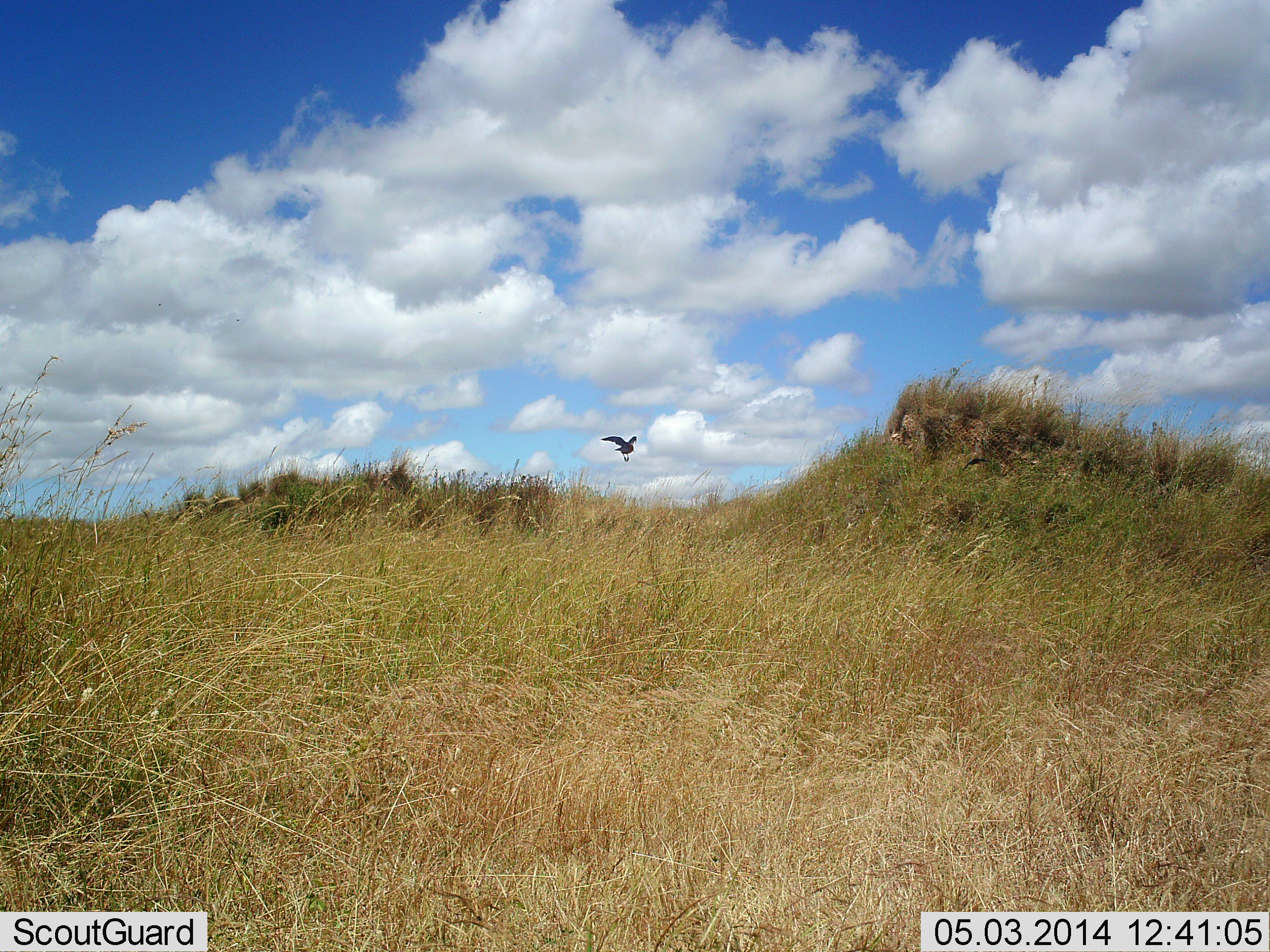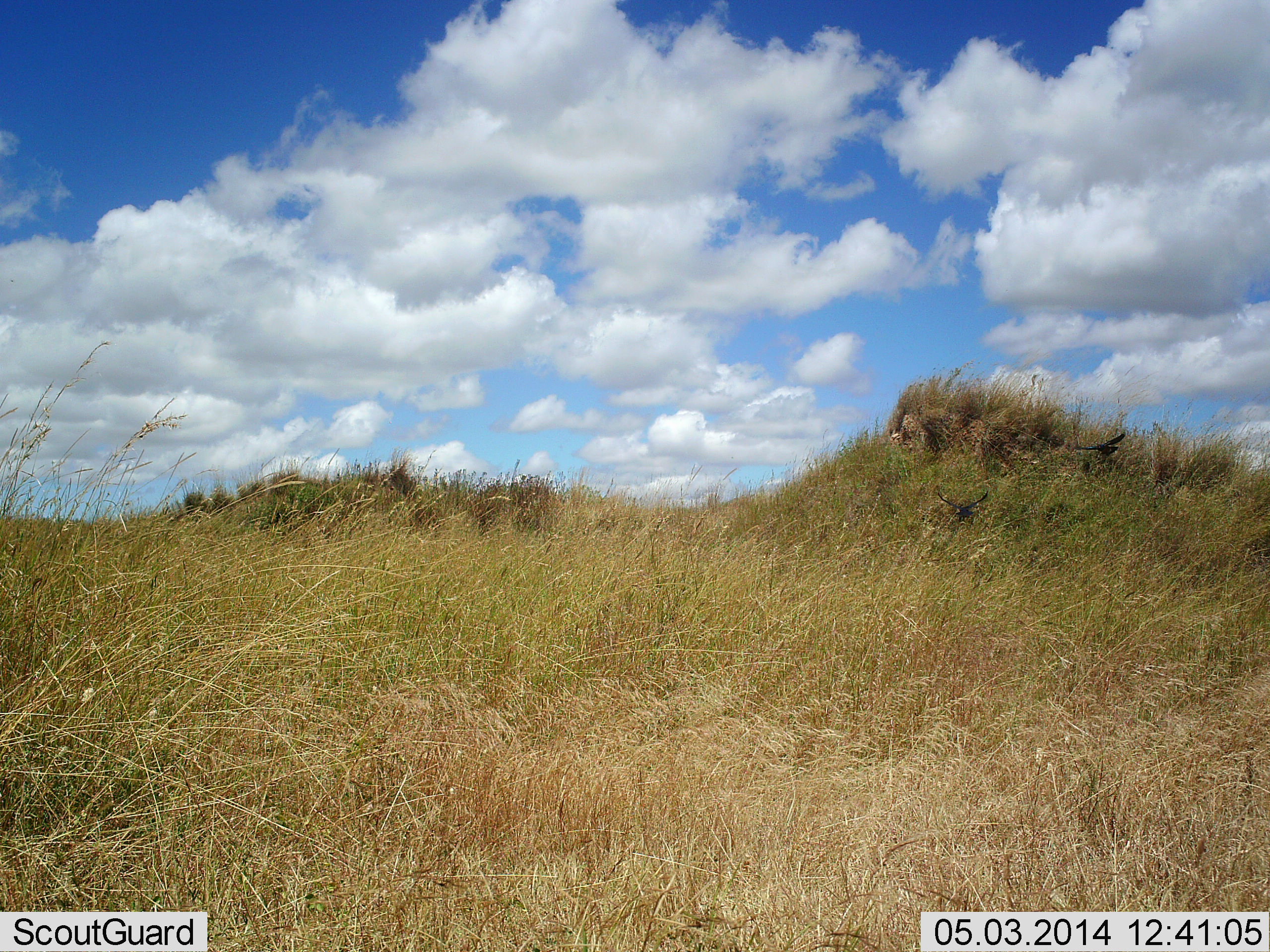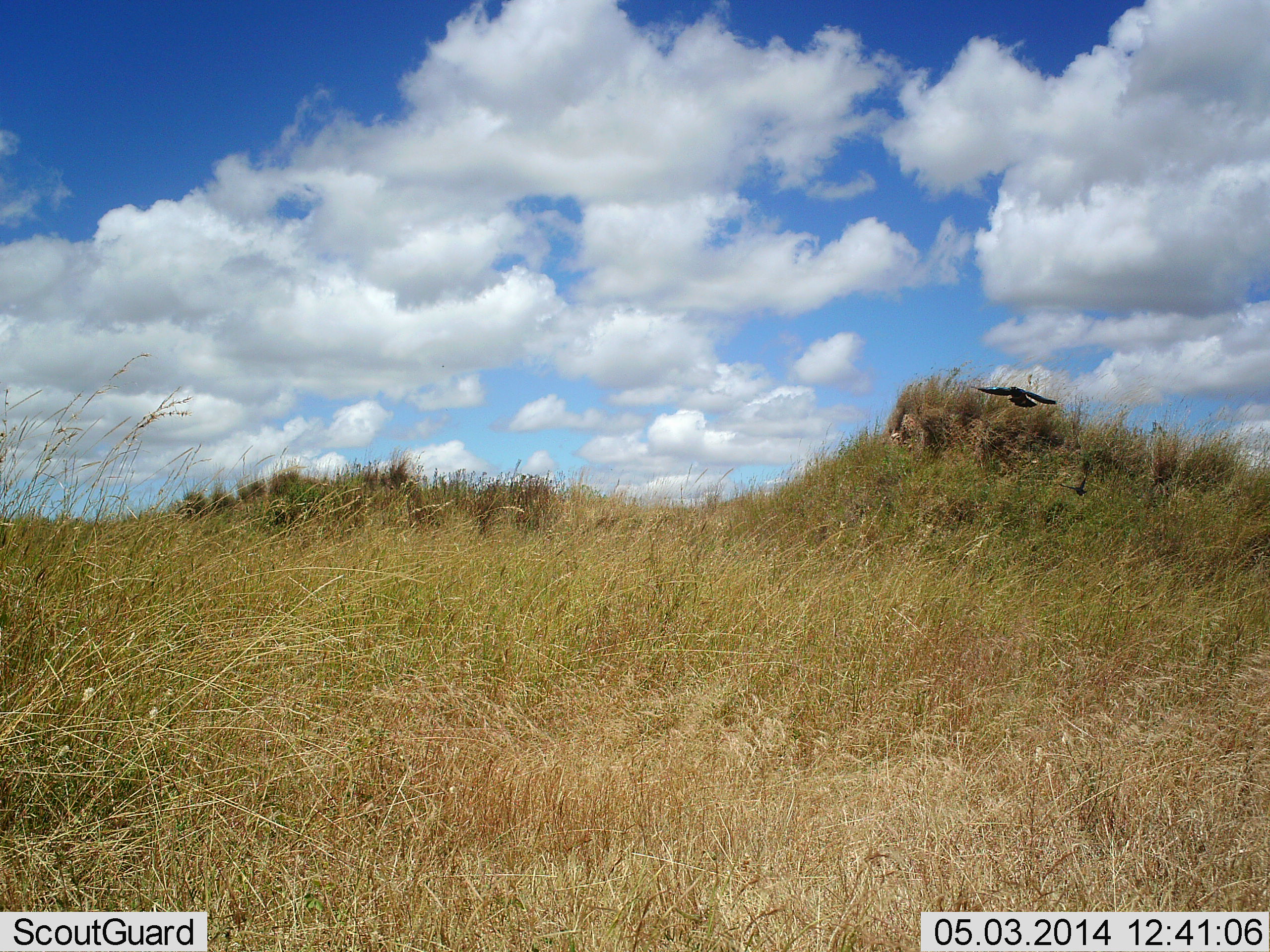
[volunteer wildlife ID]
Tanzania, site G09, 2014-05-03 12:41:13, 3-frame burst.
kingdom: Animalia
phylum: Chordata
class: Aves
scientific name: Aves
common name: bird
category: otherbird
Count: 2.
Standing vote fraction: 0%.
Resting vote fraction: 0%.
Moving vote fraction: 100%.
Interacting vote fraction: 0%.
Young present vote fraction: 0%.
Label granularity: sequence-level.